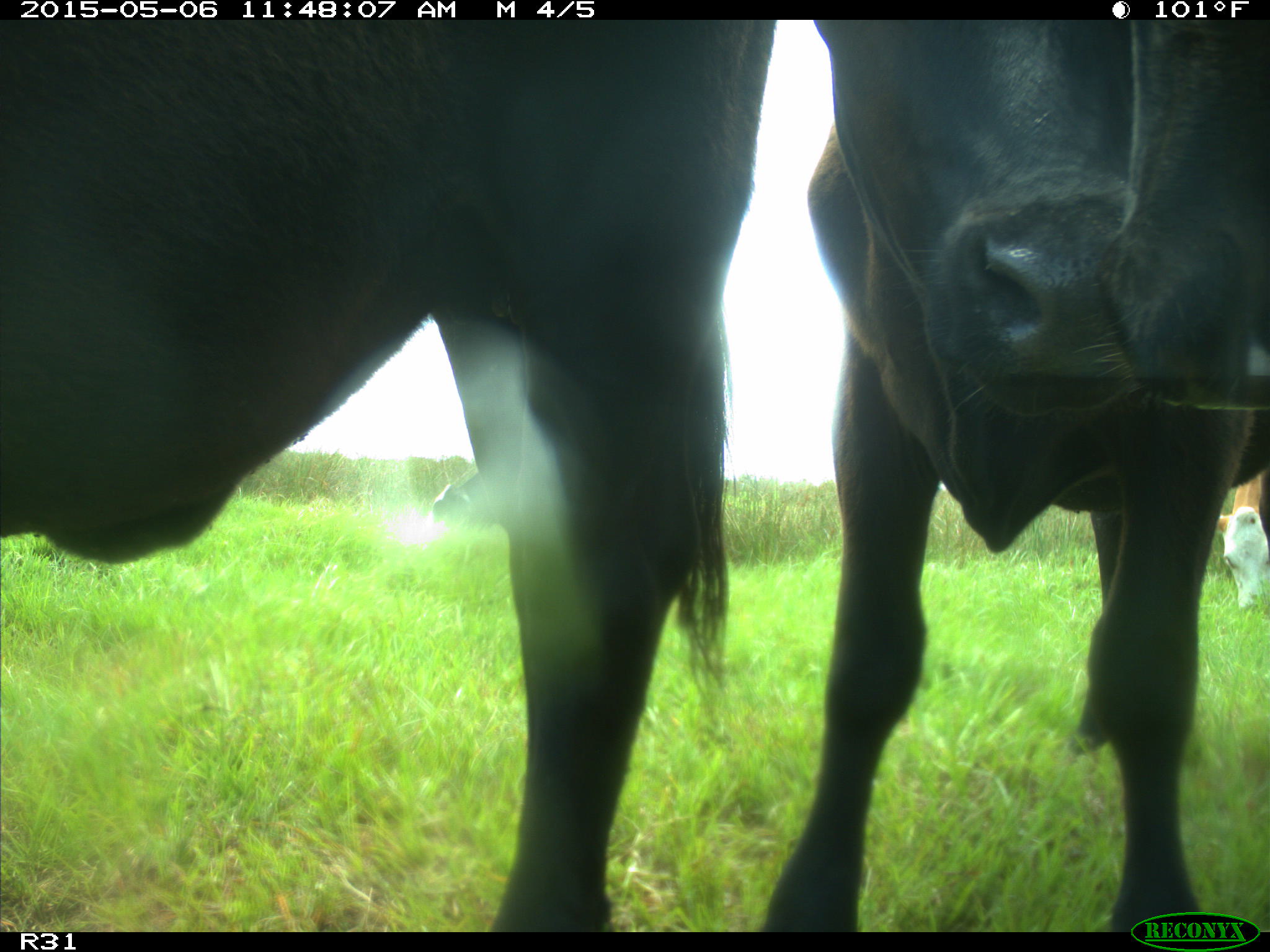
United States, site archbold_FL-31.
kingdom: Animalia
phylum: Chordata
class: Mammalia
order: Artiodactyla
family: Bovidae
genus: Bos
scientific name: Bos taurus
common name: domestic cow